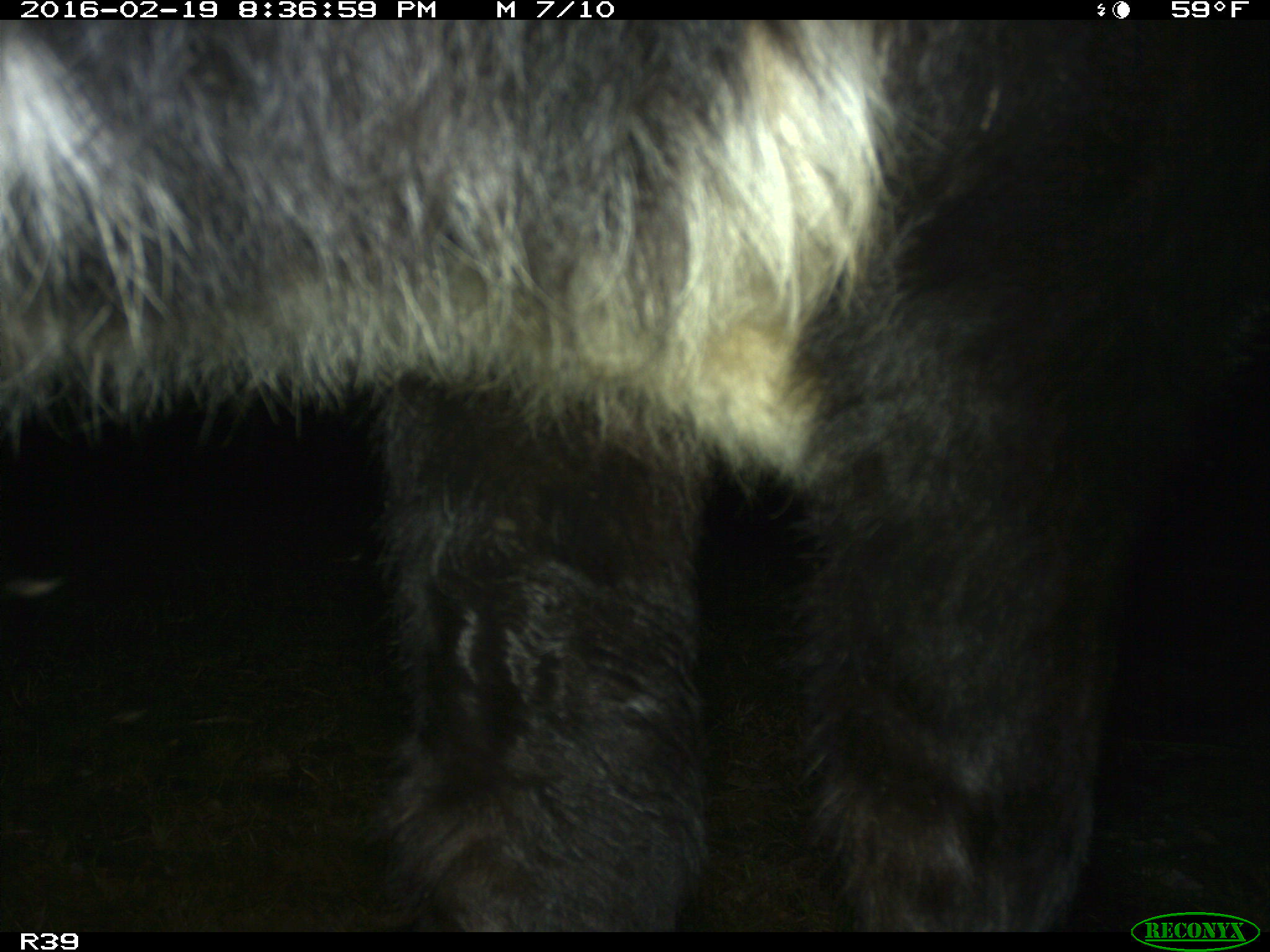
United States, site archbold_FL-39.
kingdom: Animalia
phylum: Chordata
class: Mammalia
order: Artiodactyla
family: Bovidae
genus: Bos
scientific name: Bos taurus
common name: domestic cow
Bos taurus (domestic cow).